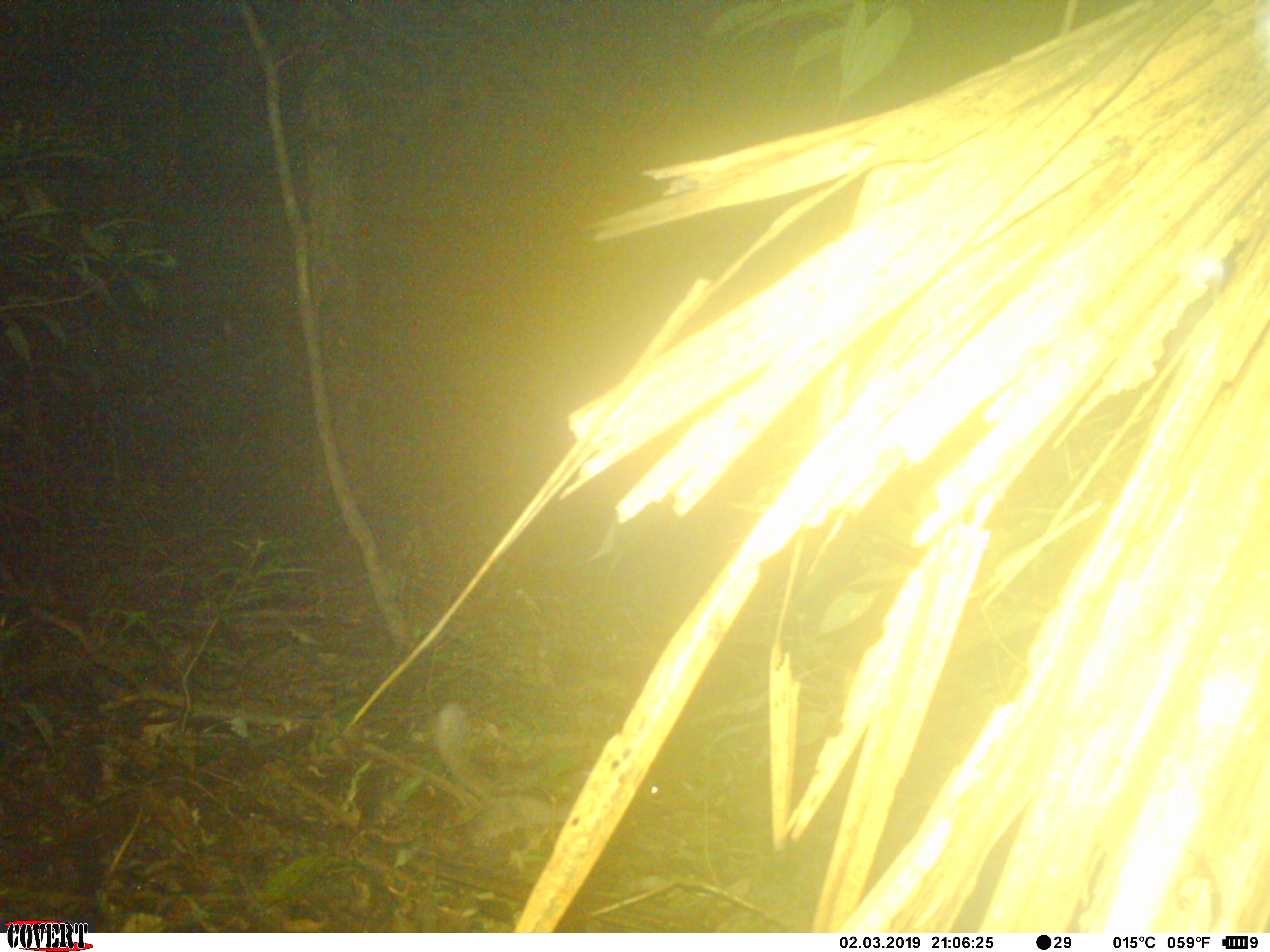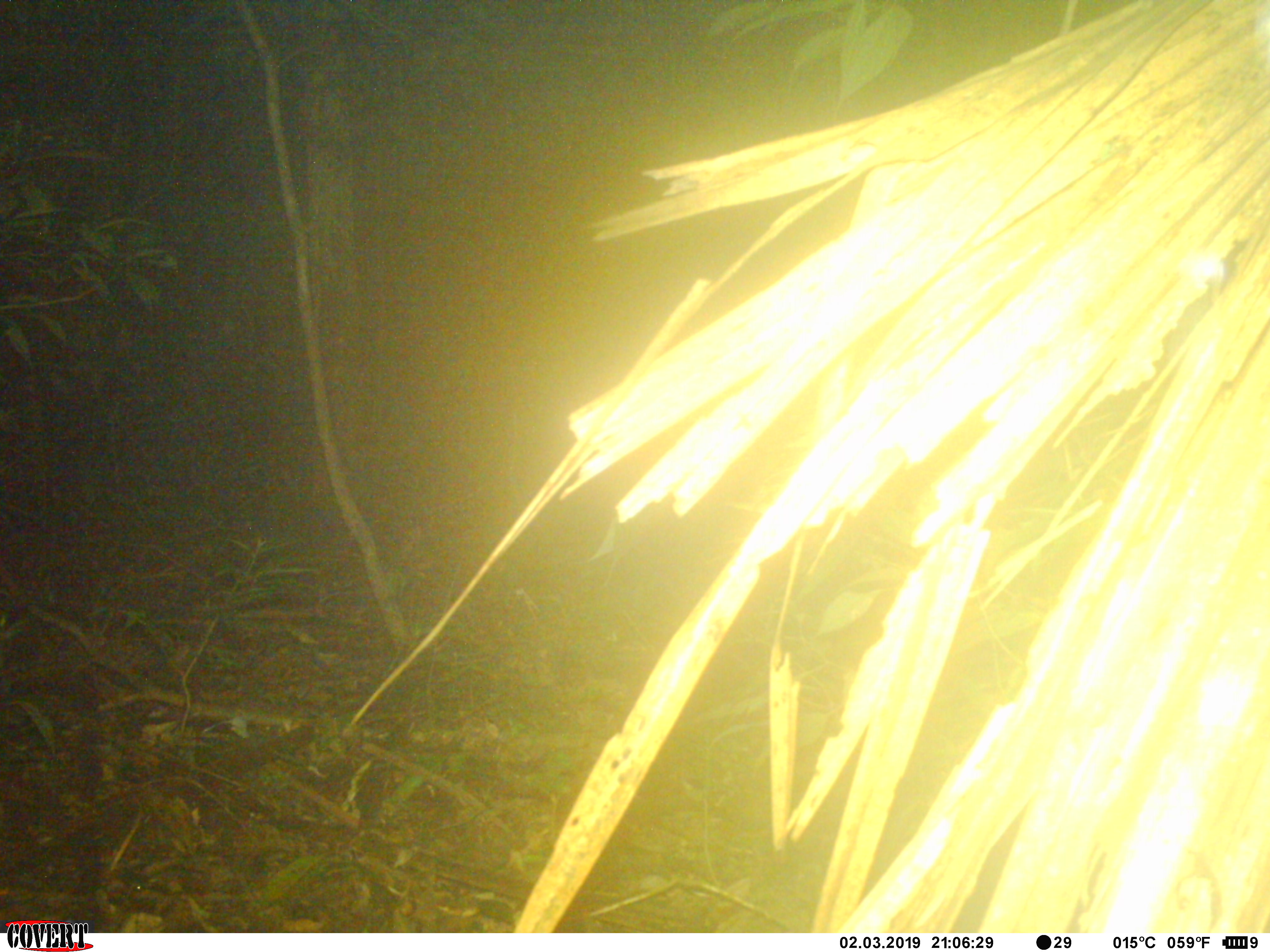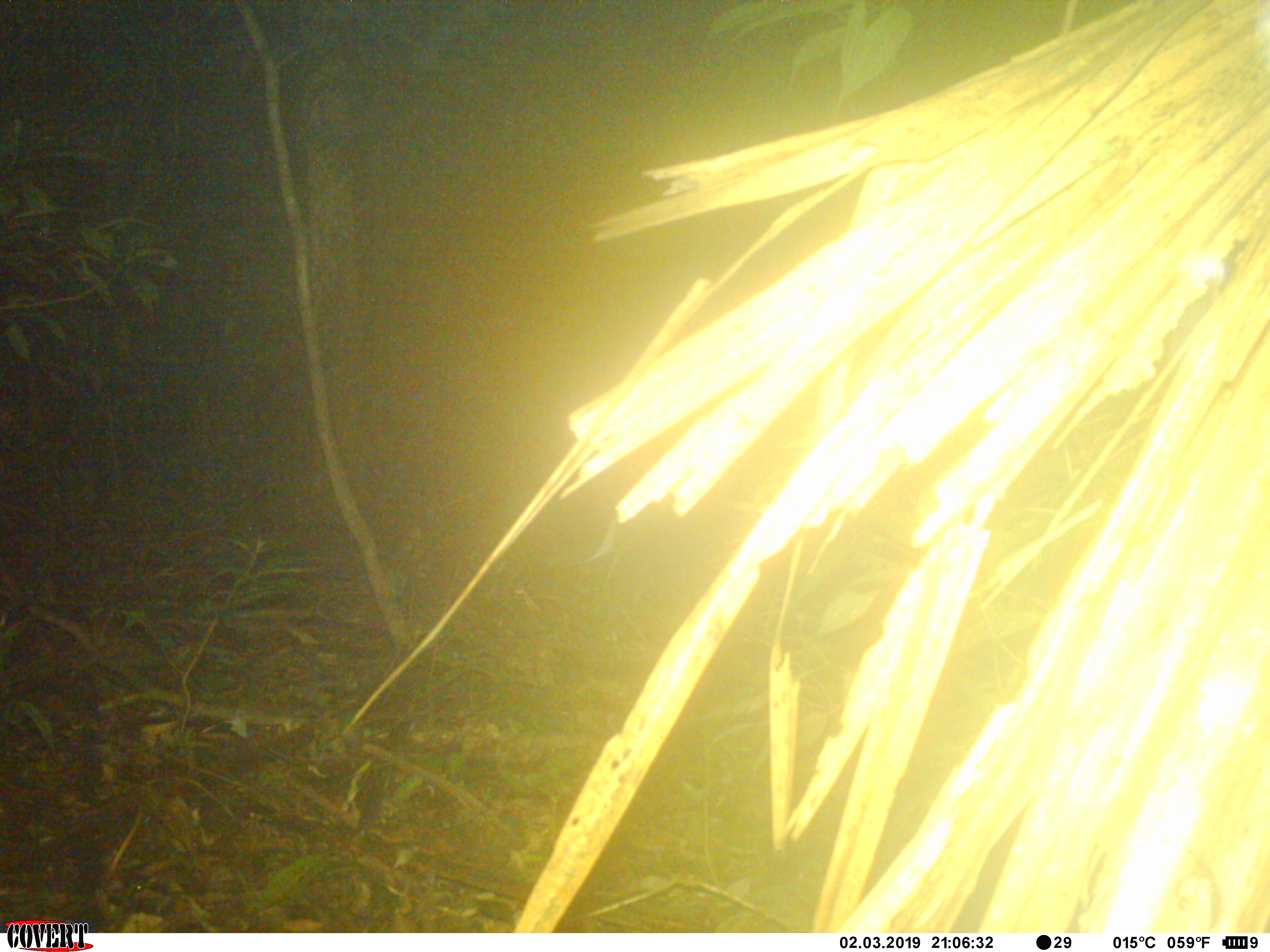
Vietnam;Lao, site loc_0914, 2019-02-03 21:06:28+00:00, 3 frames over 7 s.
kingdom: Animalia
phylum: Chordata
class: Mammalia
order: Carnivora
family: Mustelidae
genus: Melogale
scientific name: Melogale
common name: ferret badger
Ferret badger (Melogale). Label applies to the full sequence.